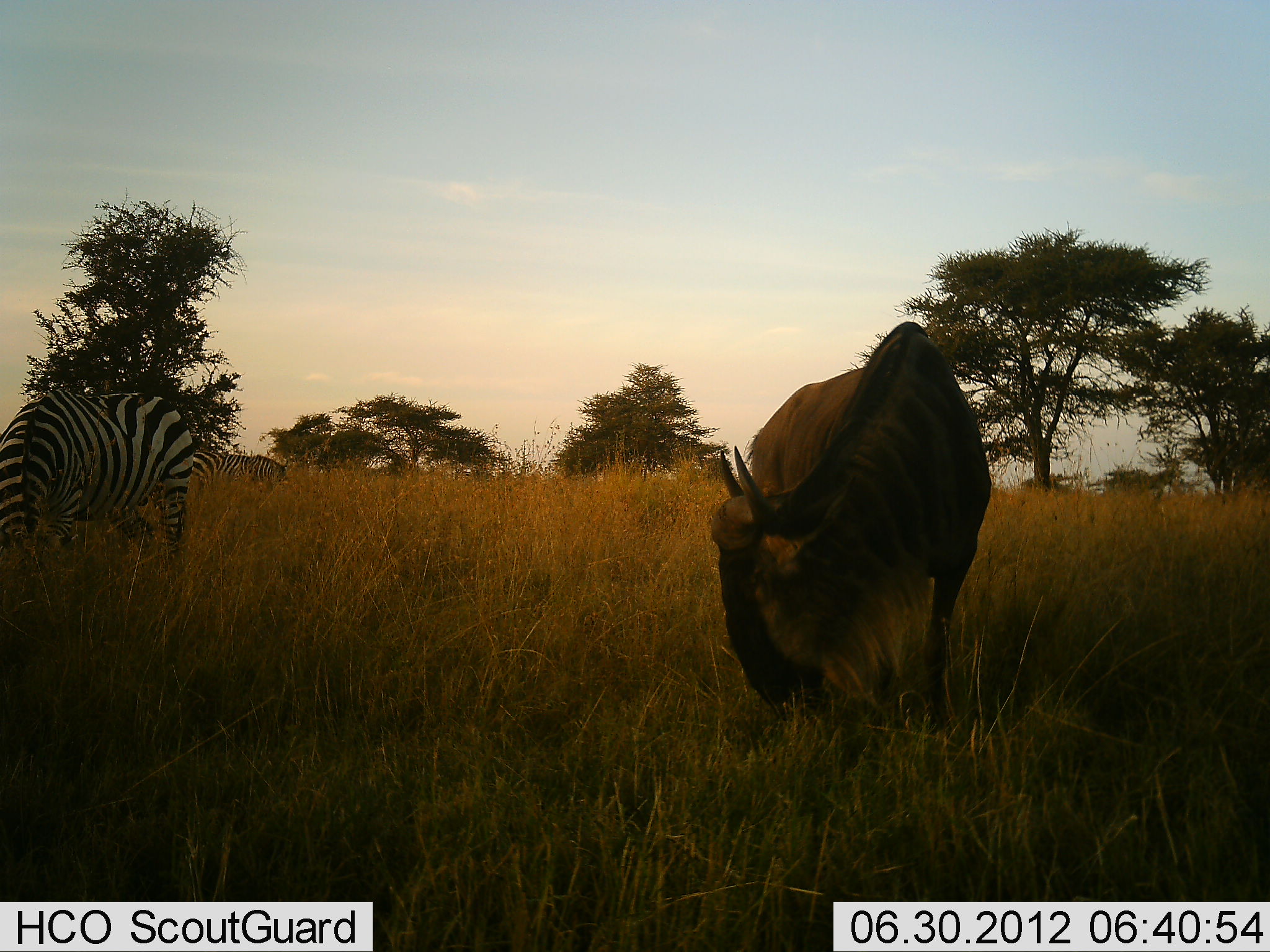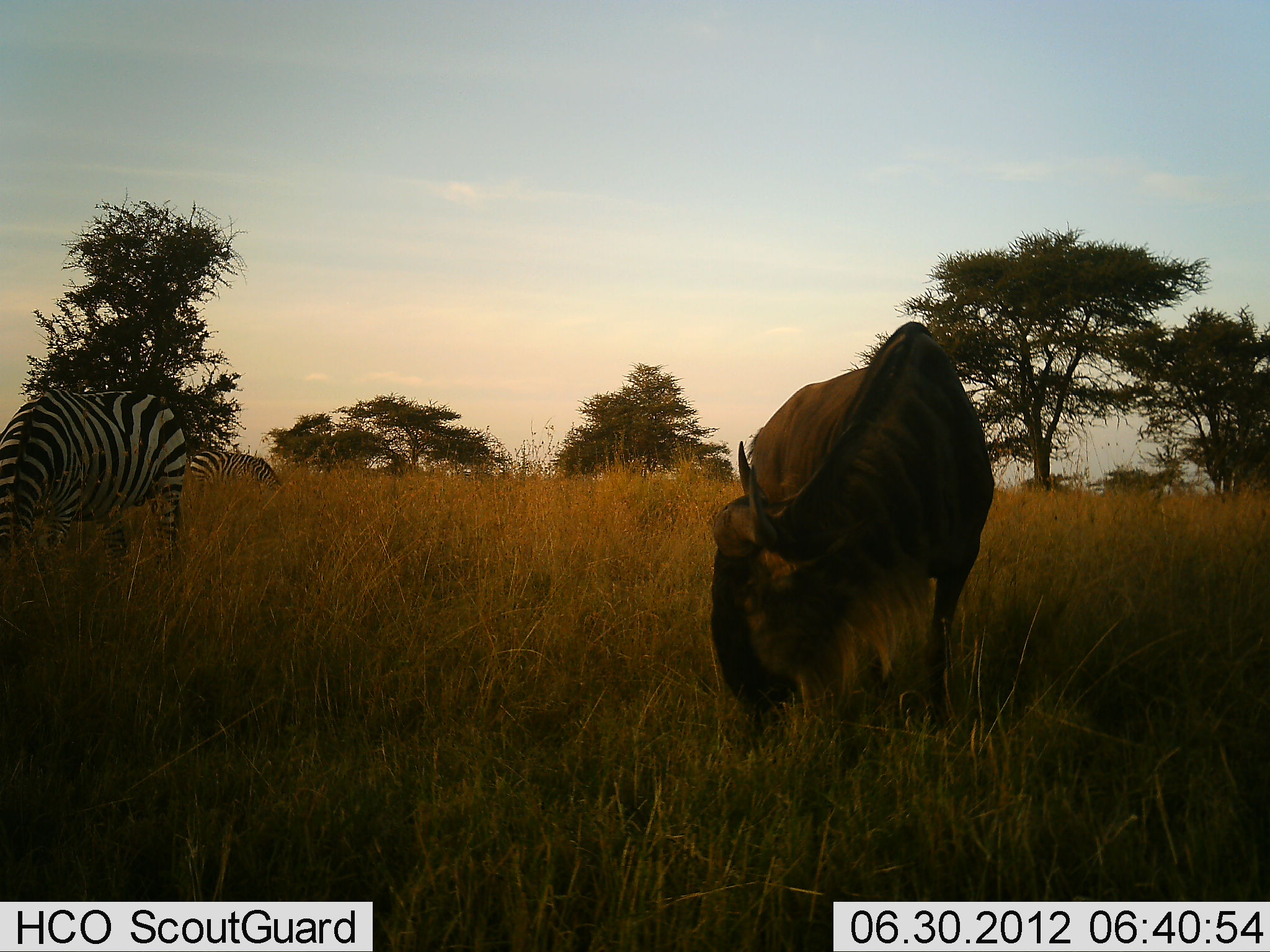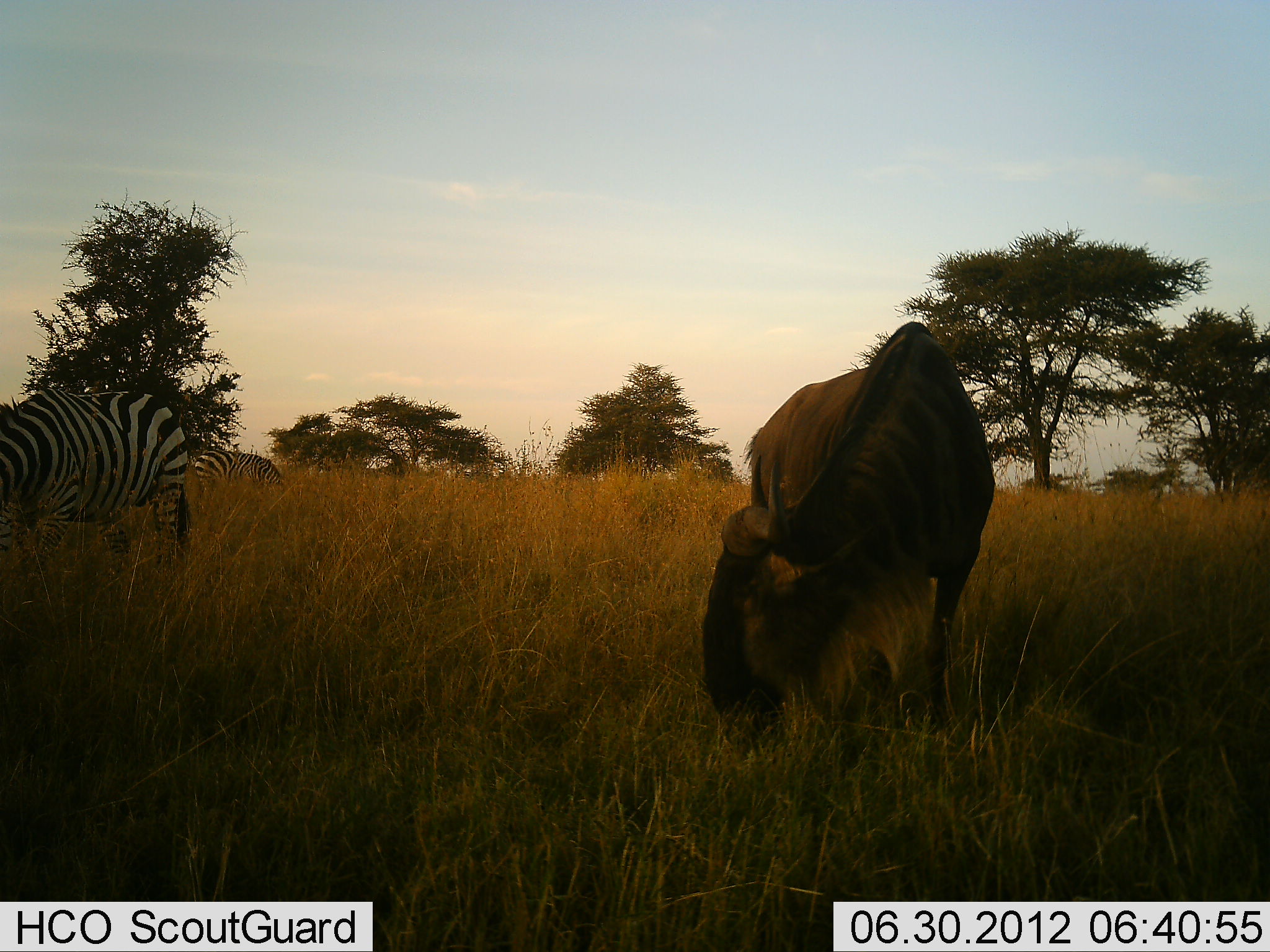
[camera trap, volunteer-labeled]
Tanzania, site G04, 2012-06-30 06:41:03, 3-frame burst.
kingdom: Animalia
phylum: Chordata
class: Mammalia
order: Artiodactyla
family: Bovidae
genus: Connochaetes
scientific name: Connochaetes taurinus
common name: blue wildebeest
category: wildebeest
Wildebeest (blue wildebeest) (Connochaetes taurinus), count 1. Behavior (volunteer vote fractions): standing 18%, resting 0%, moving 0%, interacting 0%. Young present (vote fraction): 0%. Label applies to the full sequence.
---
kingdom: Animalia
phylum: Chordata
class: Mammalia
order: Perissodactyla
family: Equidae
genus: Equus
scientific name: Equus quagga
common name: plains zebra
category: zebra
Zebra (plains zebra) (Equus quagga), count 2. Behavior (volunteer vote fractions): standing 10%, resting 0%, moving 0%, interacting 0%. Young present (vote fraction): 0%. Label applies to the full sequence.